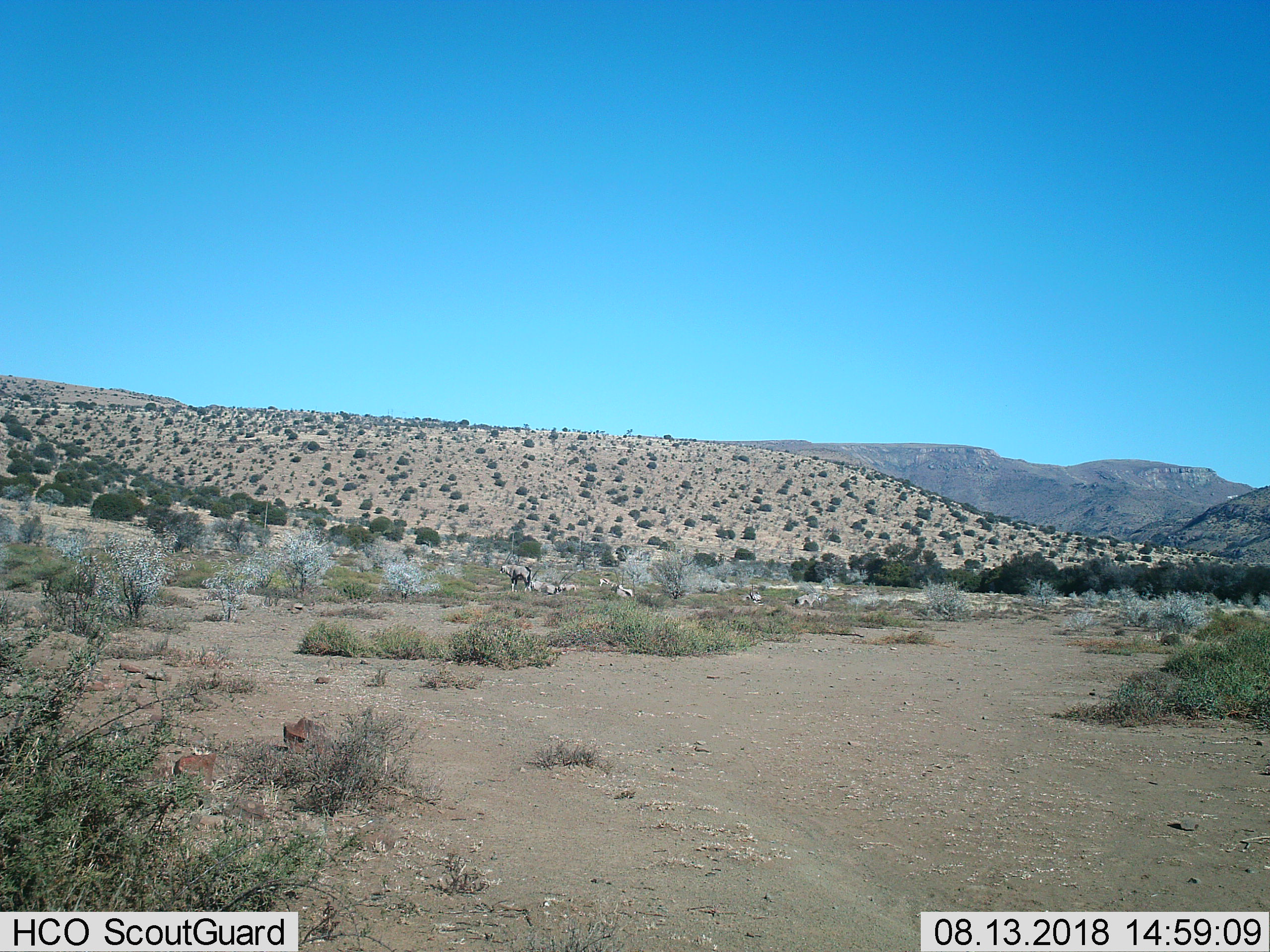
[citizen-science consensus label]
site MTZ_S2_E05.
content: unidentified animal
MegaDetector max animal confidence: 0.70